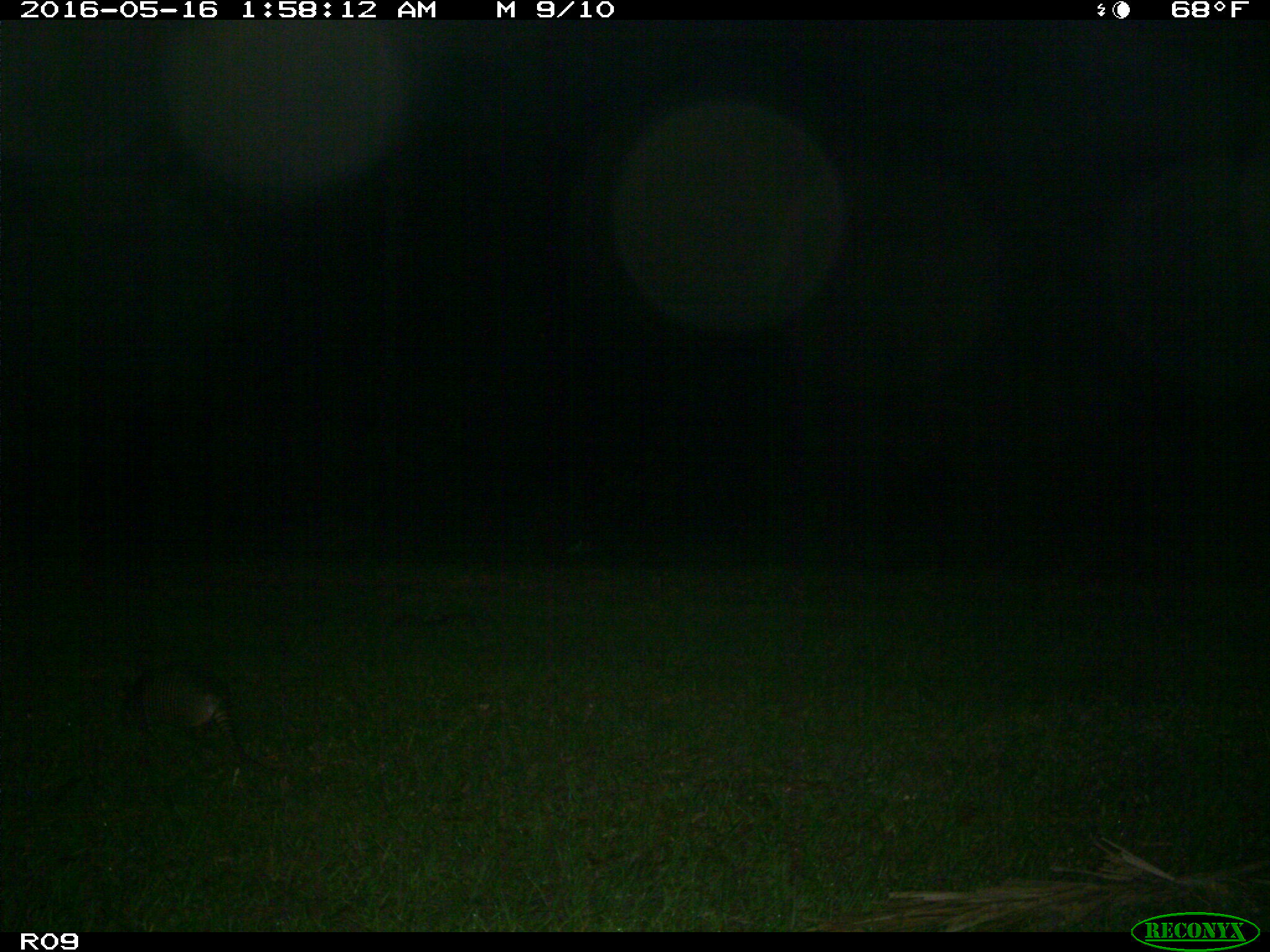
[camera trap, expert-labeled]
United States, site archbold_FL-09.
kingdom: Animalia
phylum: Chordata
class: Mammalia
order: Cingulata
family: Dasypodidae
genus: Dasypus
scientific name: Dasypus novemcinctus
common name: nine-banded armadillo